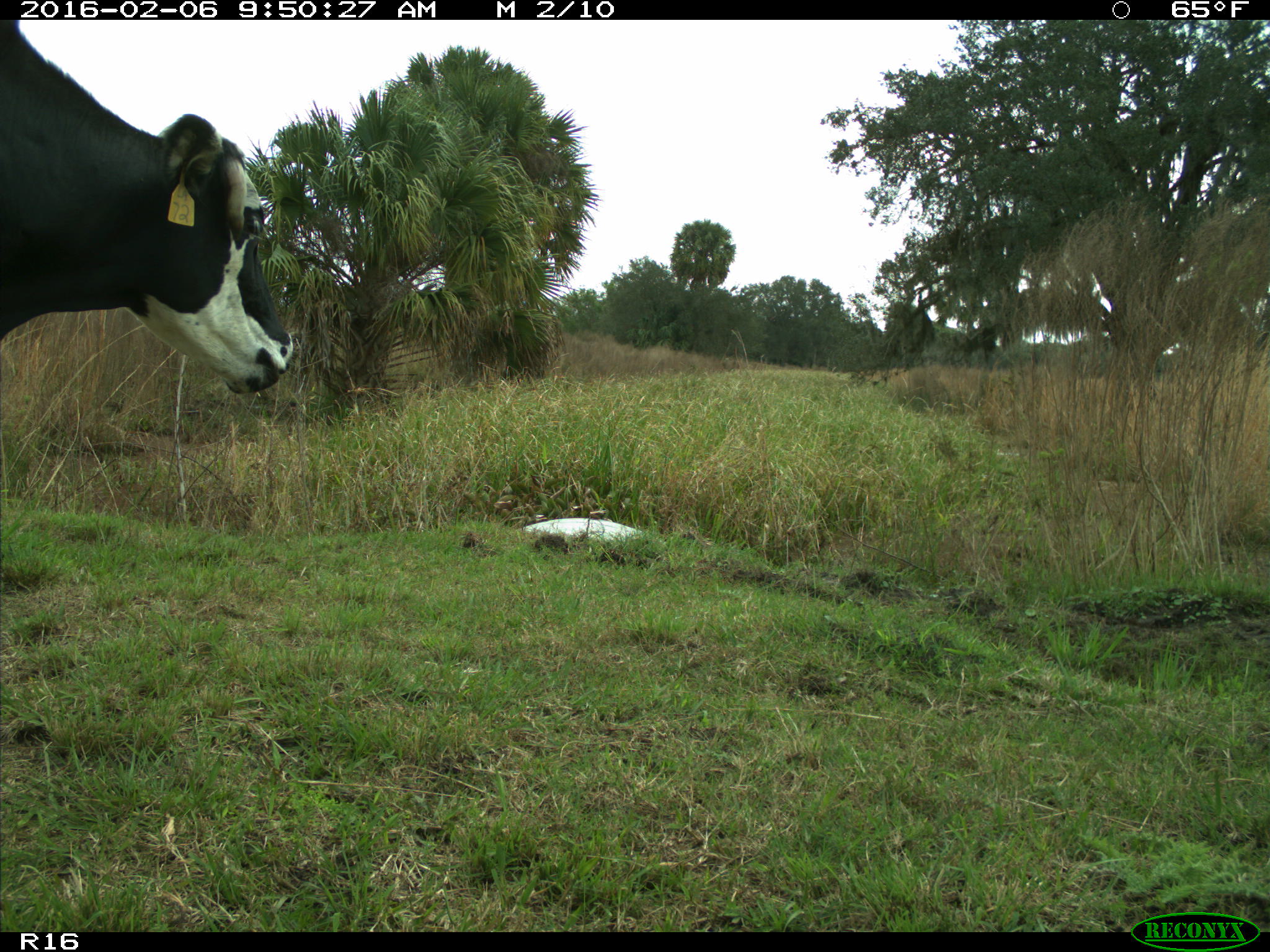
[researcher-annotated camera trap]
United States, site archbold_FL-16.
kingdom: Animalia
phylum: Chordata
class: Mammalia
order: Artiodactyla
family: Bovidae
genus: Bos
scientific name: Bos taurus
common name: domestic cow